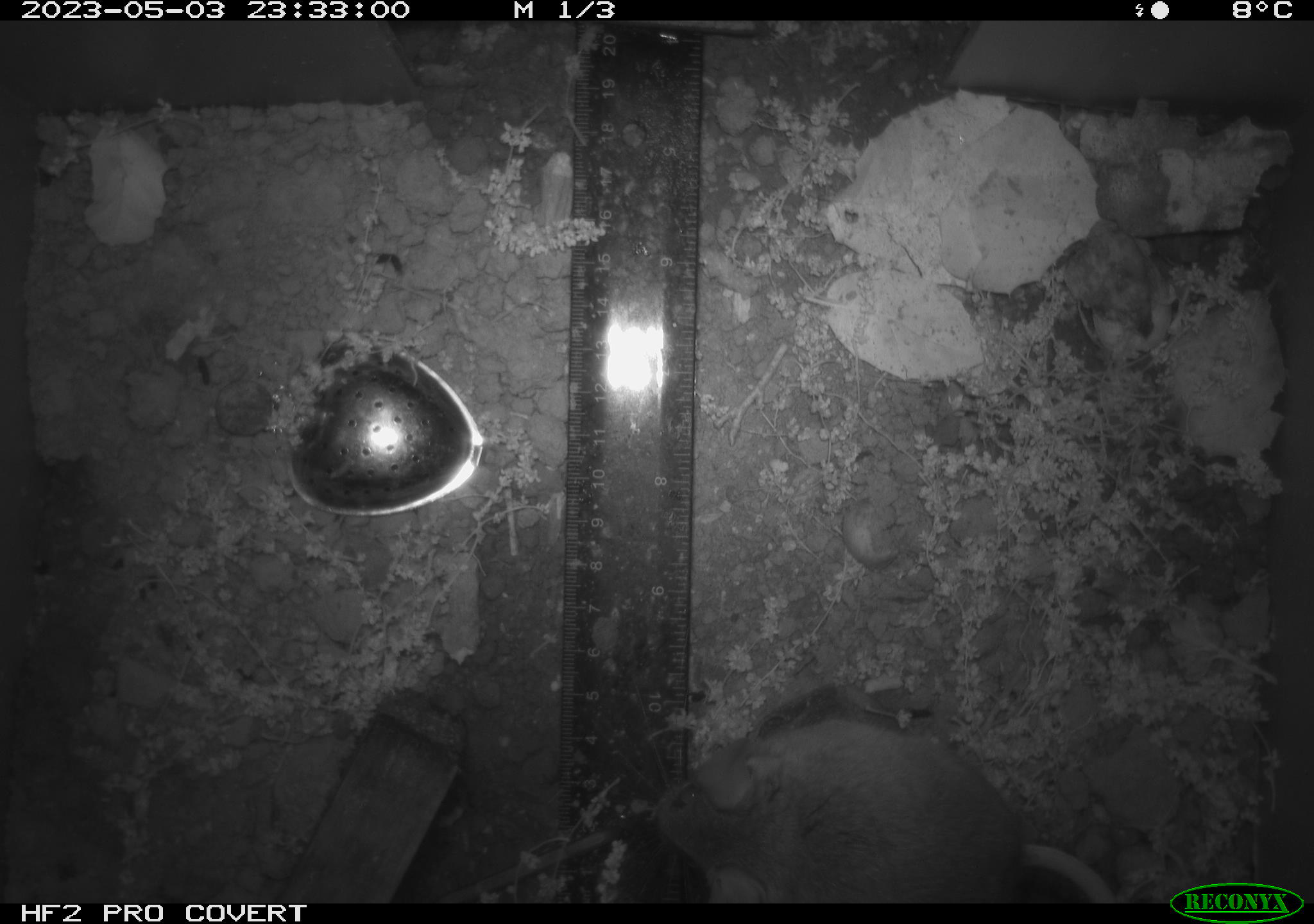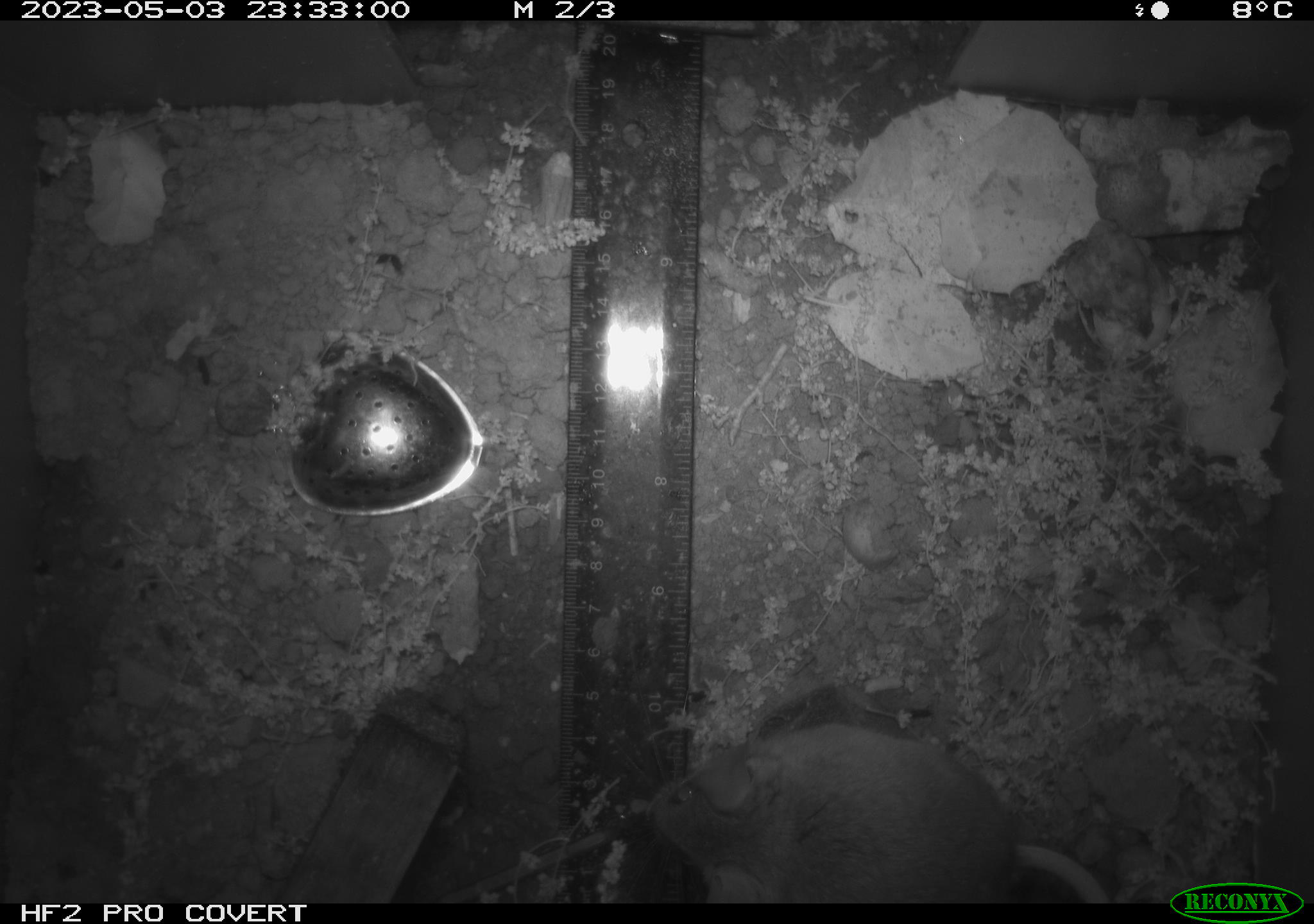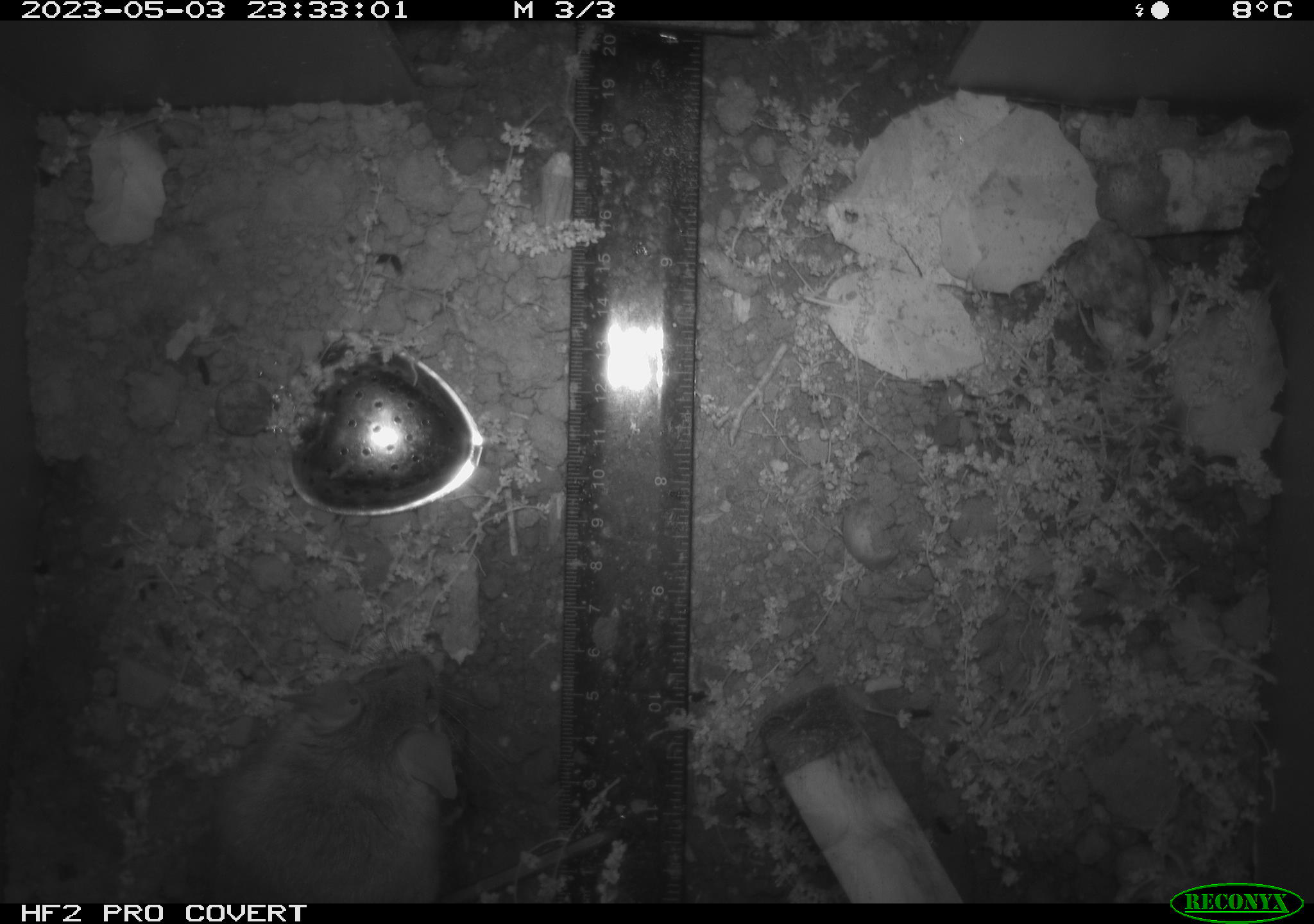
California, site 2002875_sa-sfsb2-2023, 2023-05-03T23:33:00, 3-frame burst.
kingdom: Animalia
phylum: Chordata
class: Mammalia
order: Rodentia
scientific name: Rodentia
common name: mouse species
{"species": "mouse species (Rodentia)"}